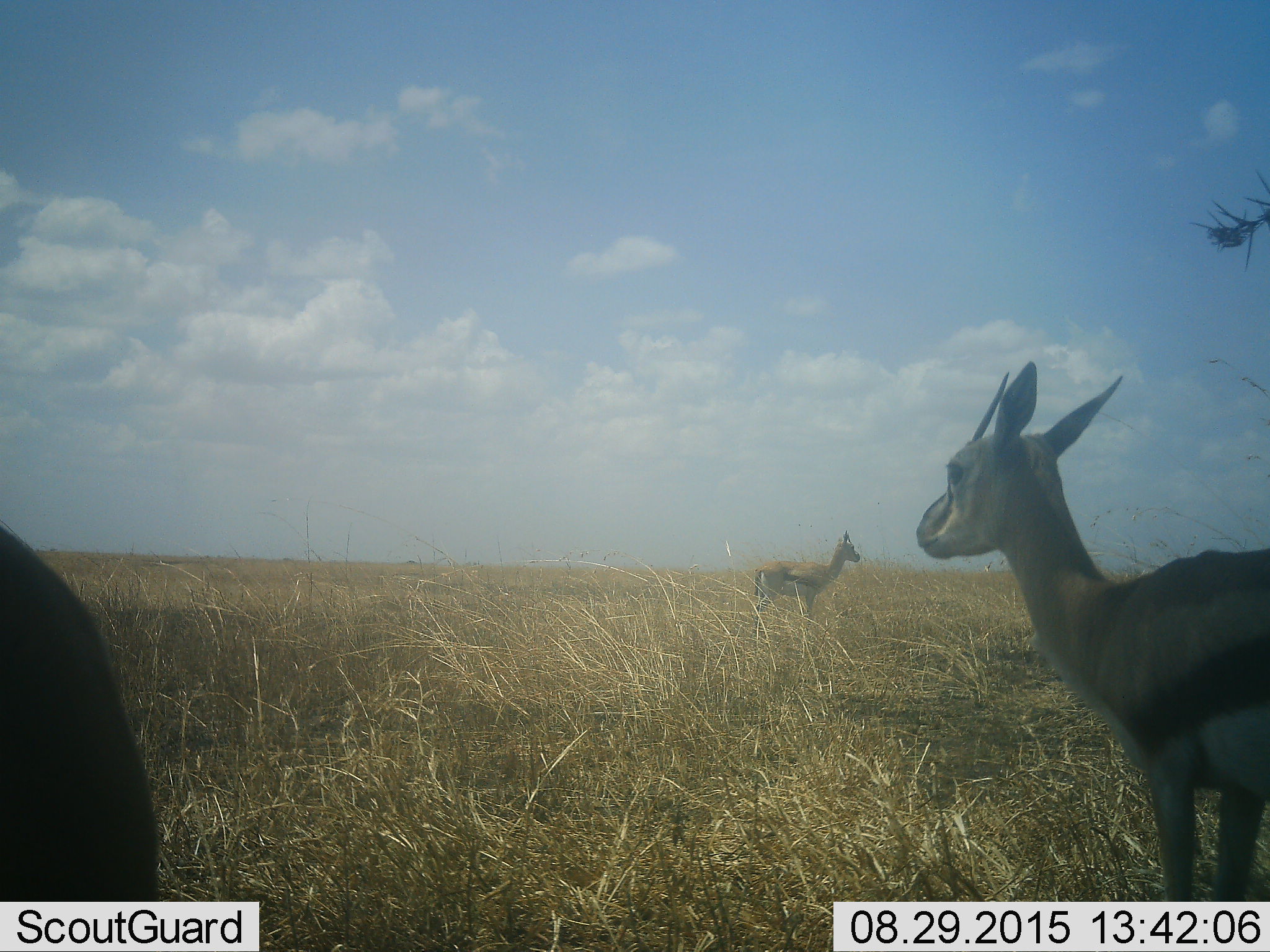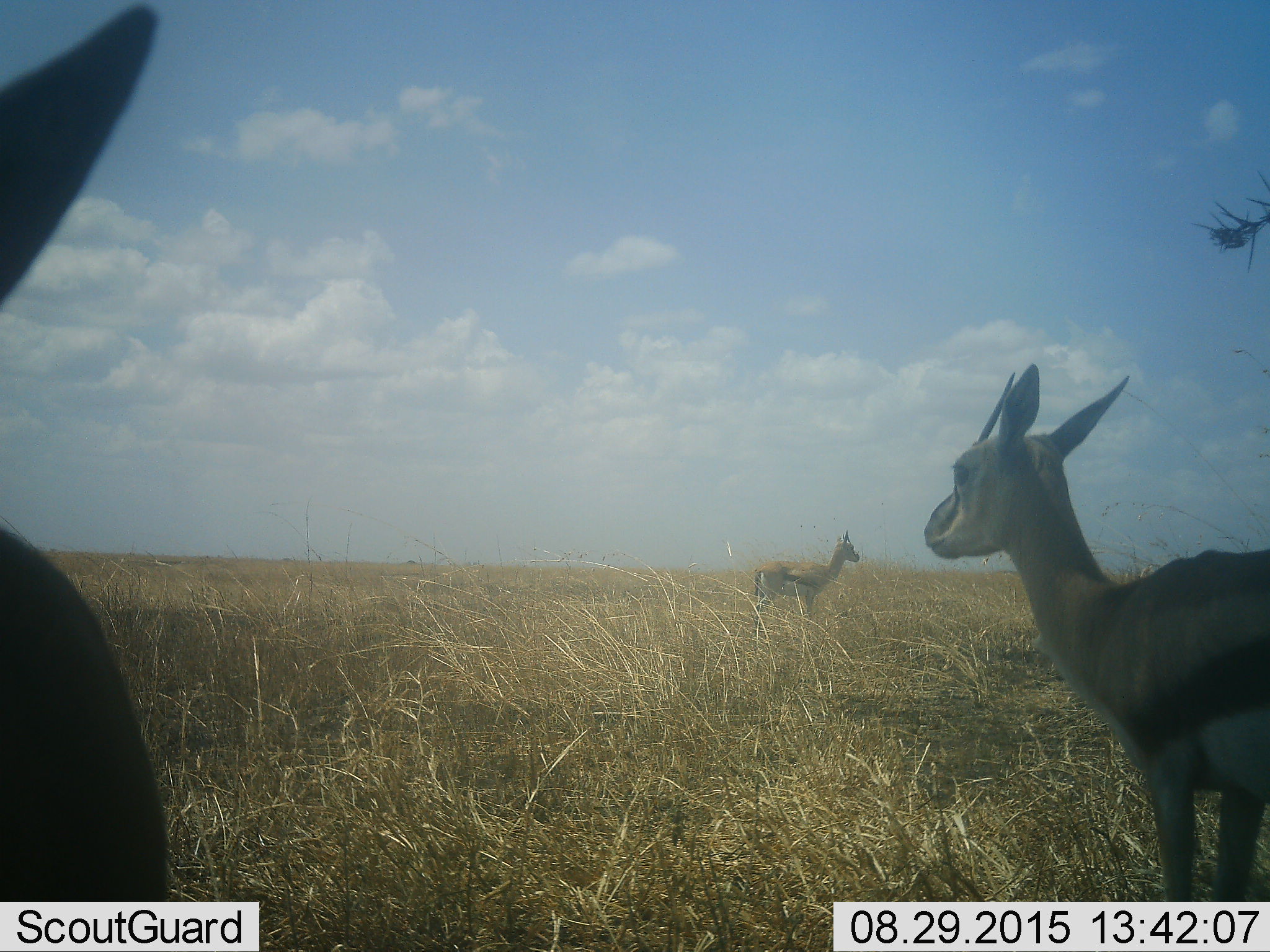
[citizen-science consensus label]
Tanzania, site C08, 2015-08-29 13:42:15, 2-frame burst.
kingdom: Animalia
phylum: Chordata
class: Mammalia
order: Artiodactyla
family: Bovidae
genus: Eudorcas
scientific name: Eudorcas thomsonii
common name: thomson's gazelle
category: gazellethomsons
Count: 3.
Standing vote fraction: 83%.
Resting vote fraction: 8%.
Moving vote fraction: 0%.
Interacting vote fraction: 0%.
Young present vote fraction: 8%.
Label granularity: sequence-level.